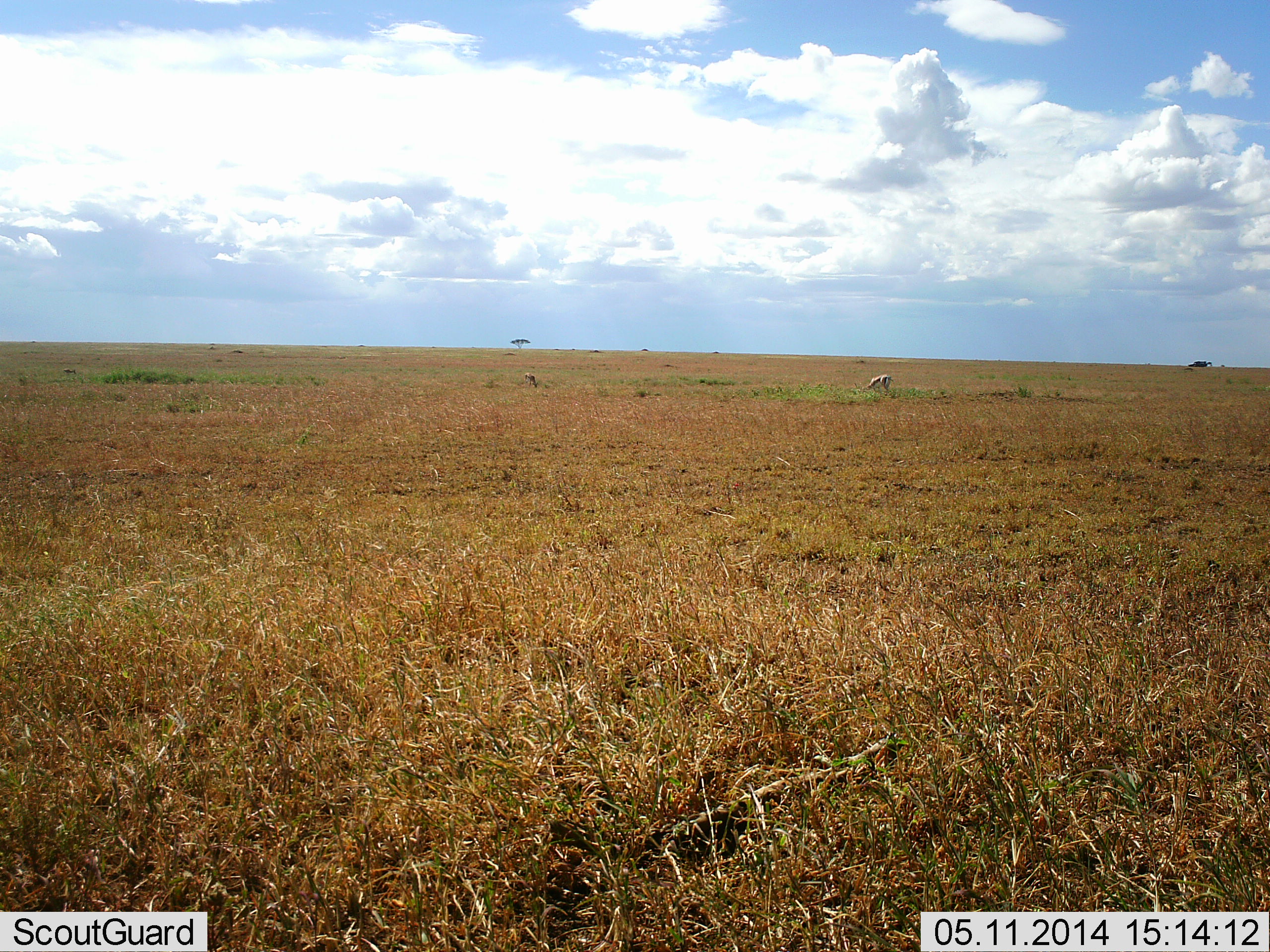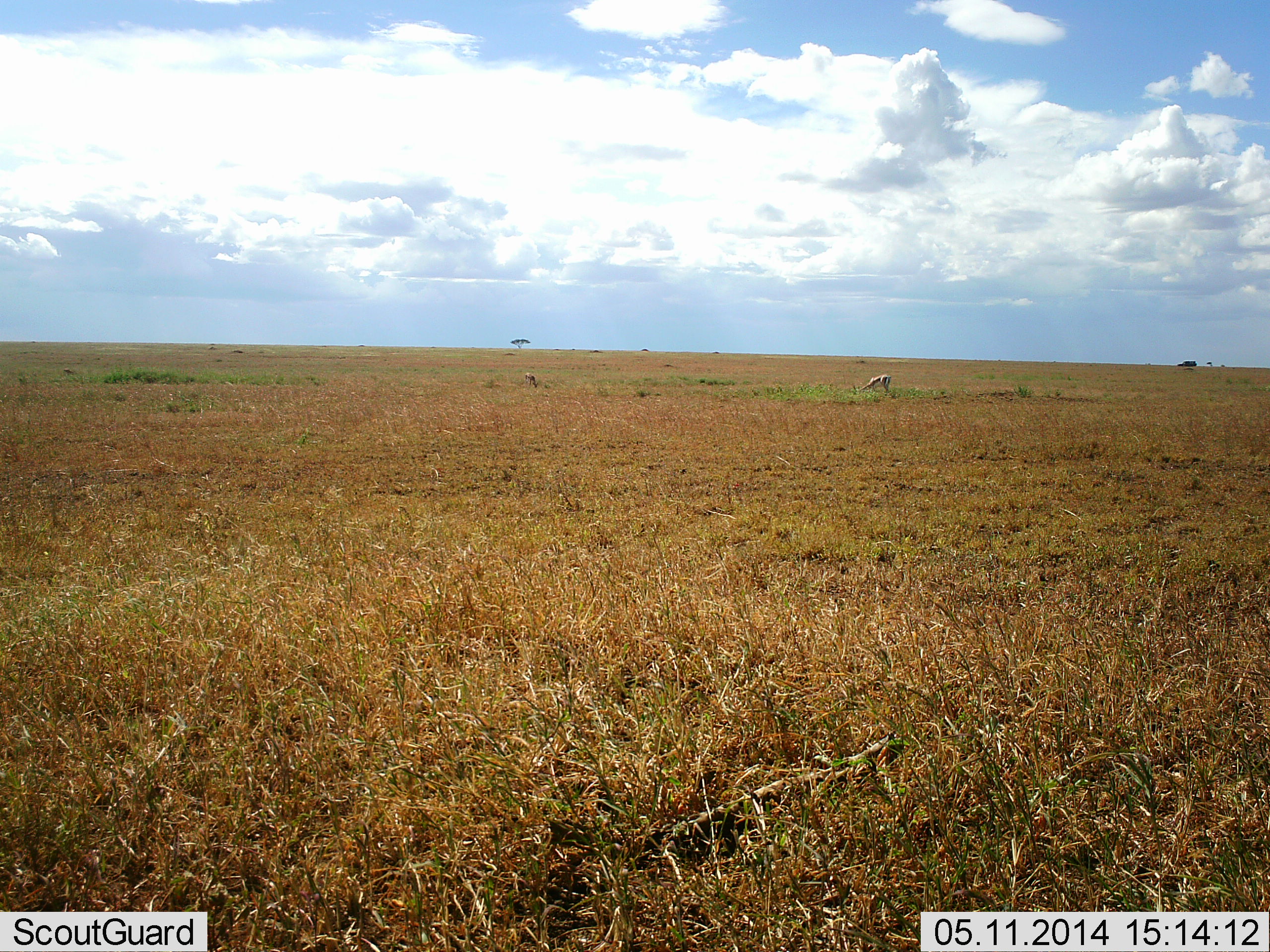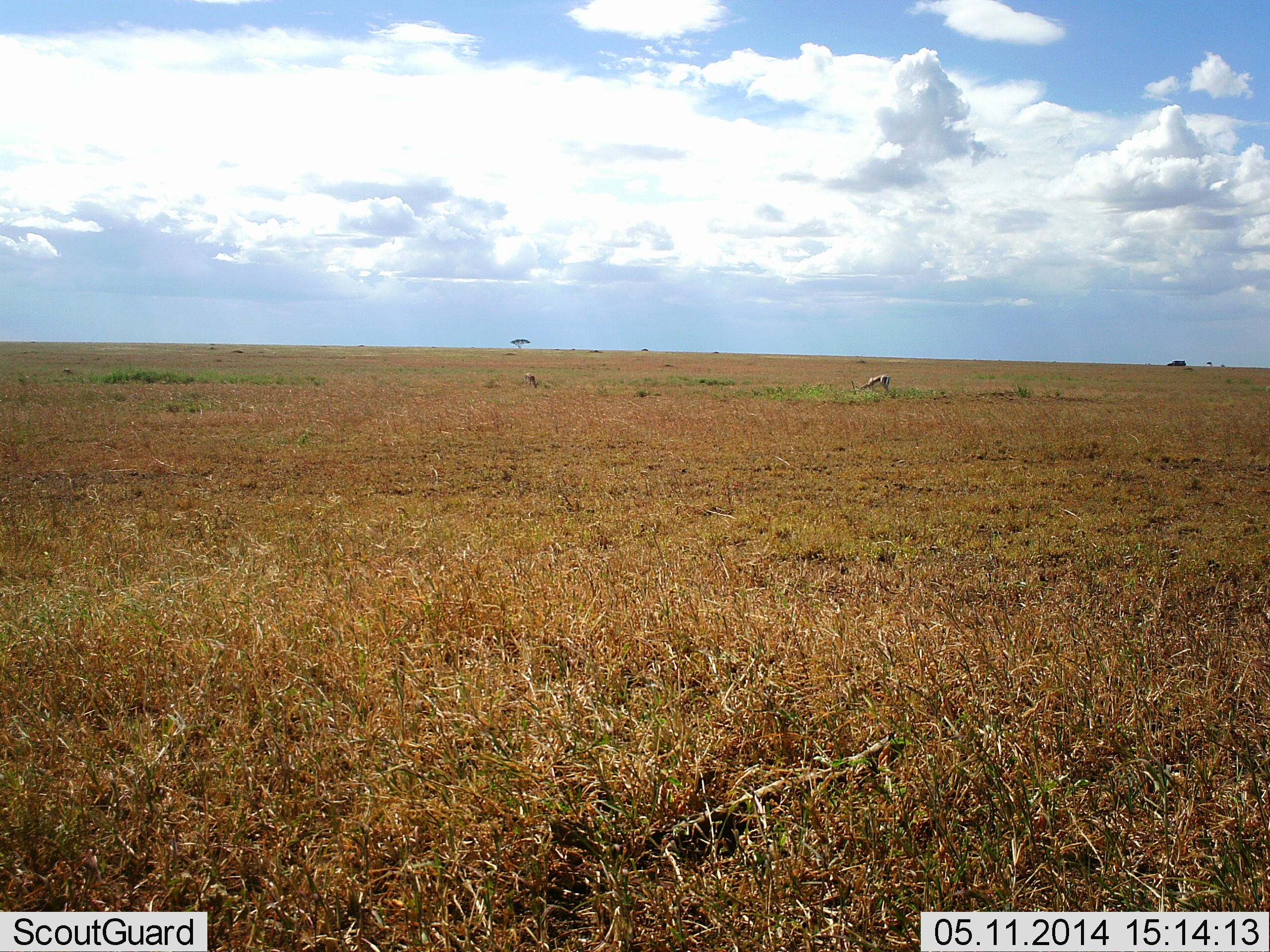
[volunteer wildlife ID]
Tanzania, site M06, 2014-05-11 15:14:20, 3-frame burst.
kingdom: Animalia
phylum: Chordata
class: Mammalia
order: Artiodactyla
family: Bovidae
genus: Eudorcas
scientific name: Eudorcas thomsonii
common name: thomson's gazelle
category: gazellethomsons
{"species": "gazellethomsons (thomson's gazelle) (Eudorcas thomsonii)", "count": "2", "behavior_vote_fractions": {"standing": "21%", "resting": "0%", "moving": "0%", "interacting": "0%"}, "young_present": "0%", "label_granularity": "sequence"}